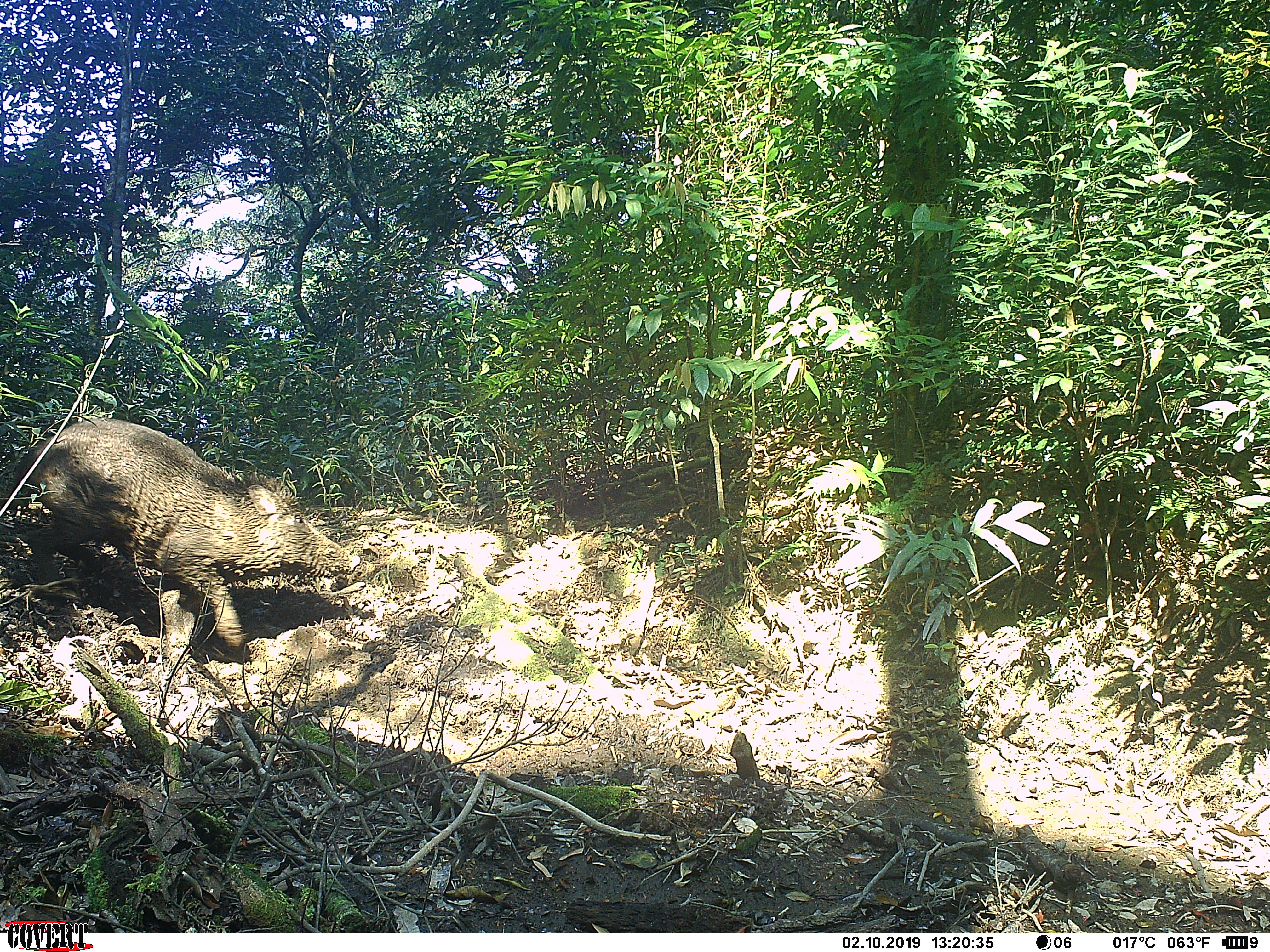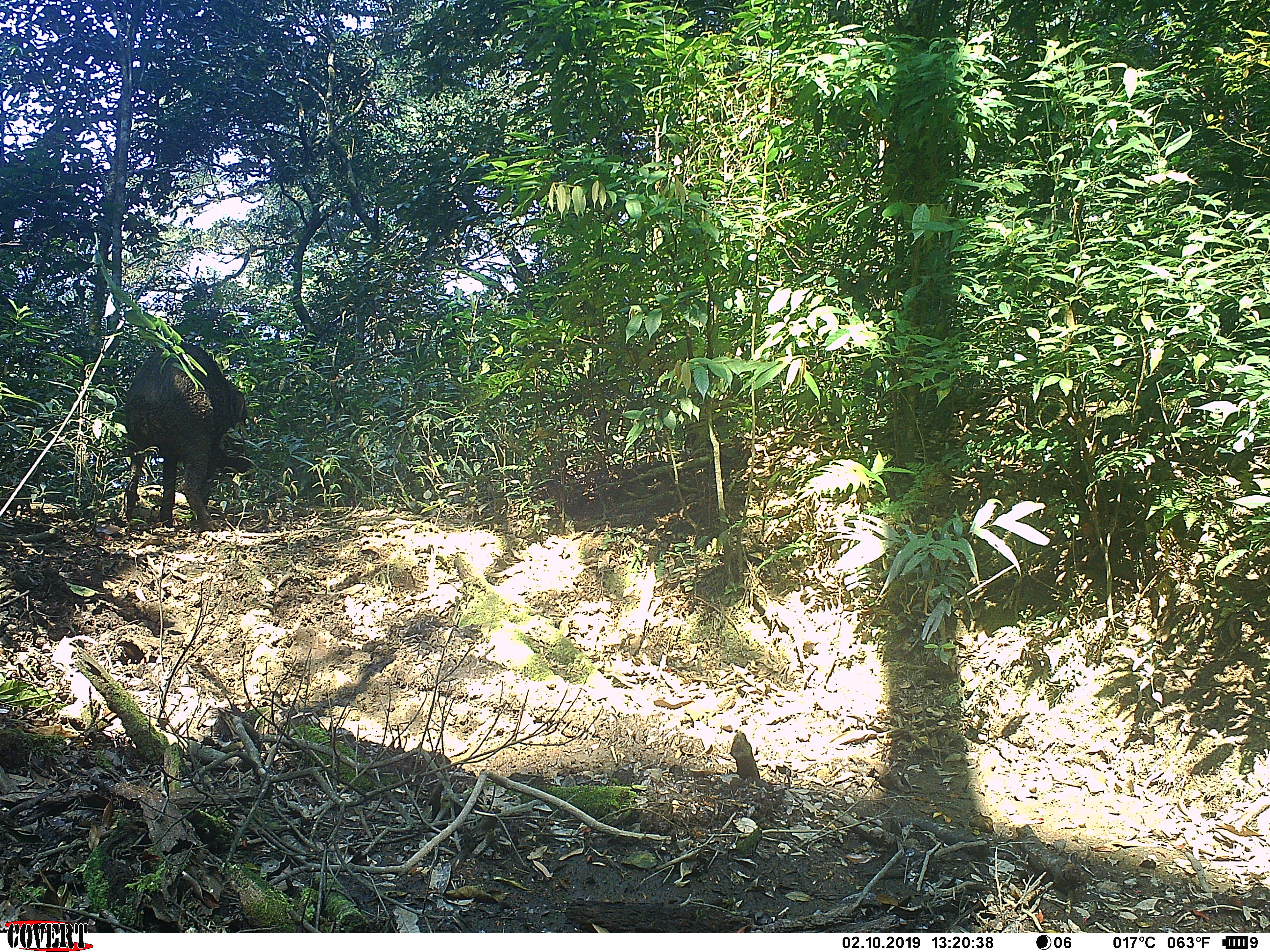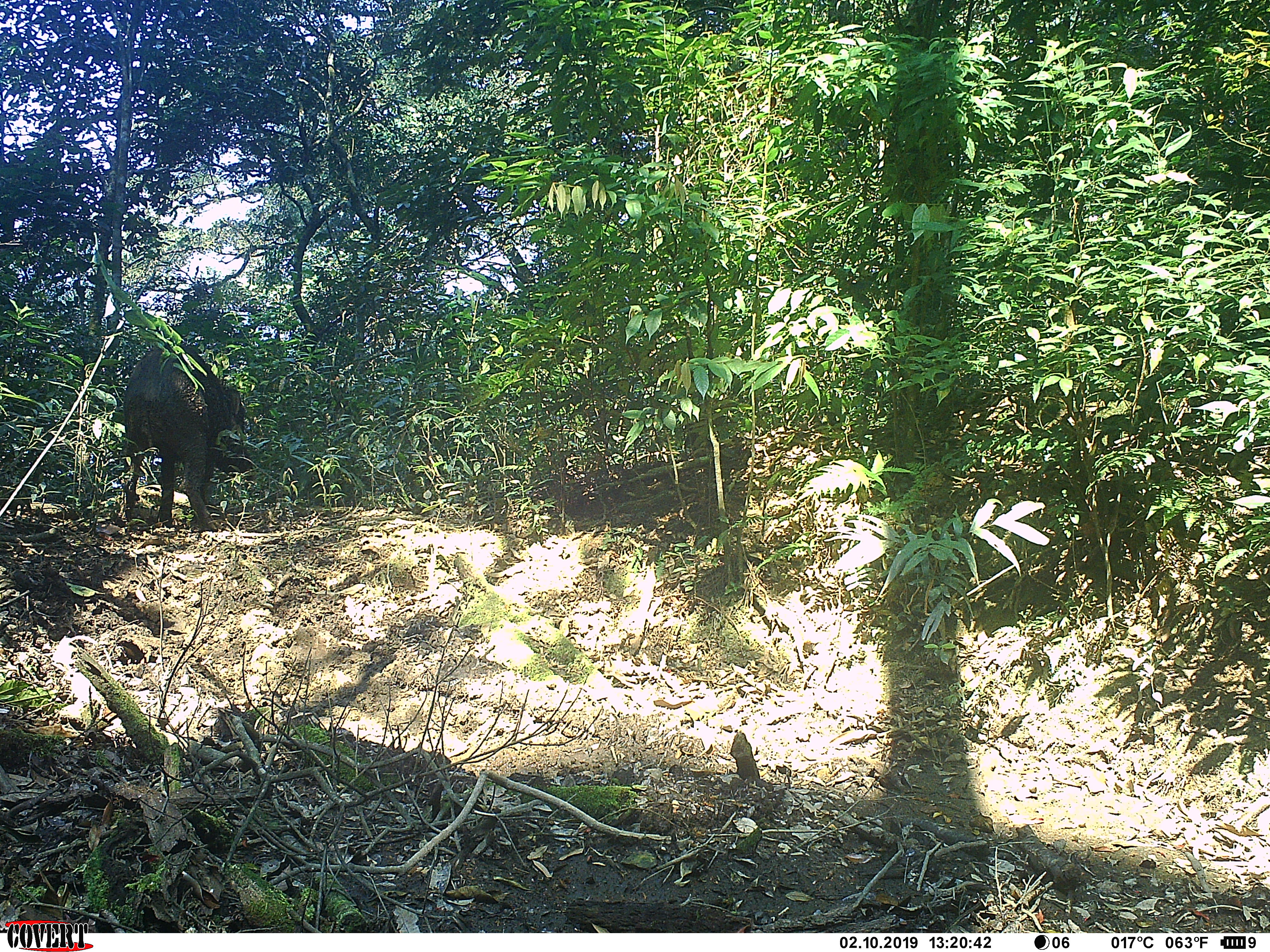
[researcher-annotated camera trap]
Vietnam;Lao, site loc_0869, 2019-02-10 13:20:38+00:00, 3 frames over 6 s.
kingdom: Animalia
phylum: Chordata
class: Mammalia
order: Artiodactyla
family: Suidae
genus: Sus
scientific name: Sus scrofa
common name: eurasian wild pig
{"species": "eurasian wild pig (Sus scrofa)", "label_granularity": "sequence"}